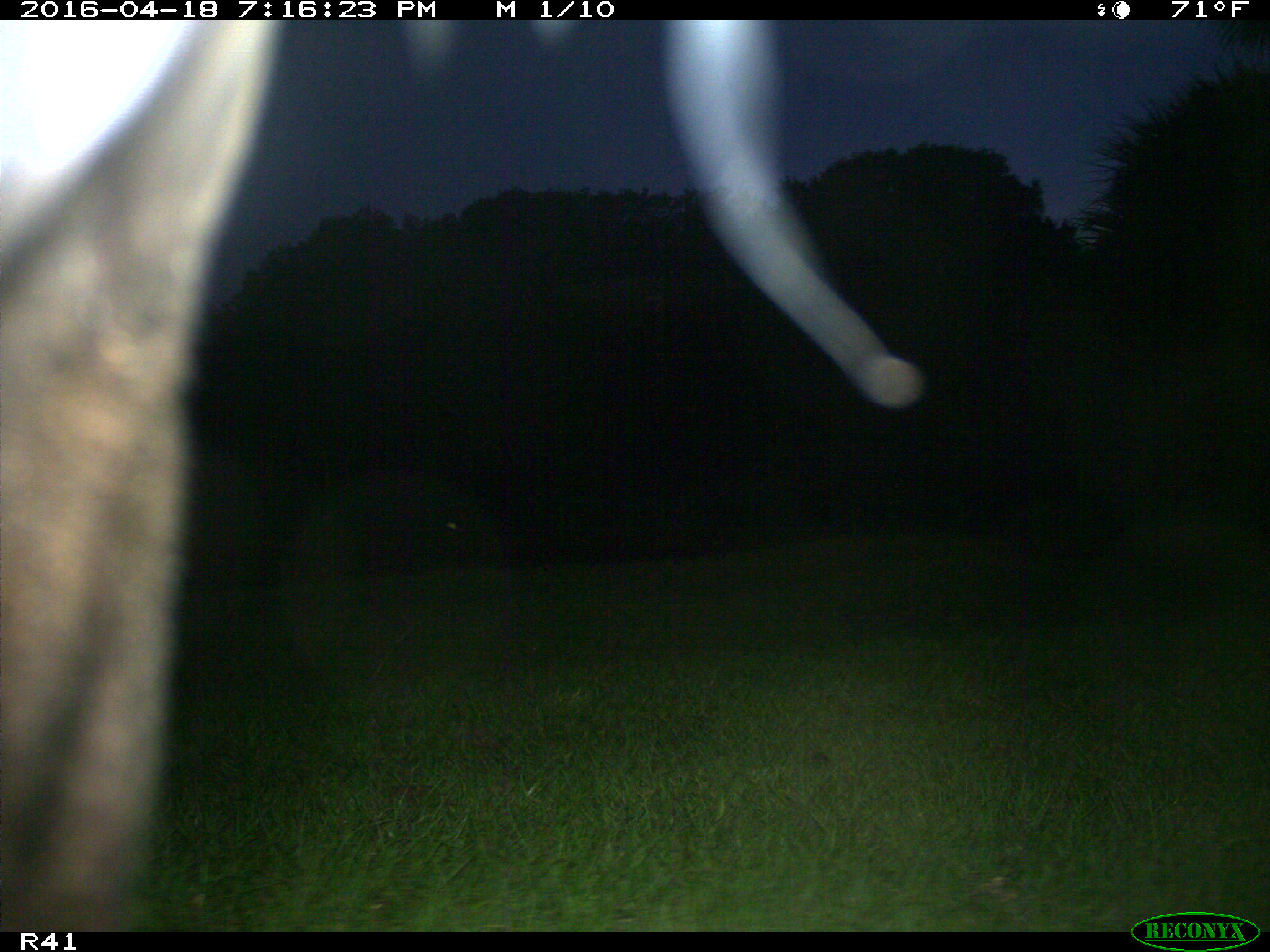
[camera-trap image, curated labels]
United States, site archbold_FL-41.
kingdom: Animalia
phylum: Chordata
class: Mammalia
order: Artiodactyla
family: Bovidae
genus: Bos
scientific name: Bos taurus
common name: domestic cow